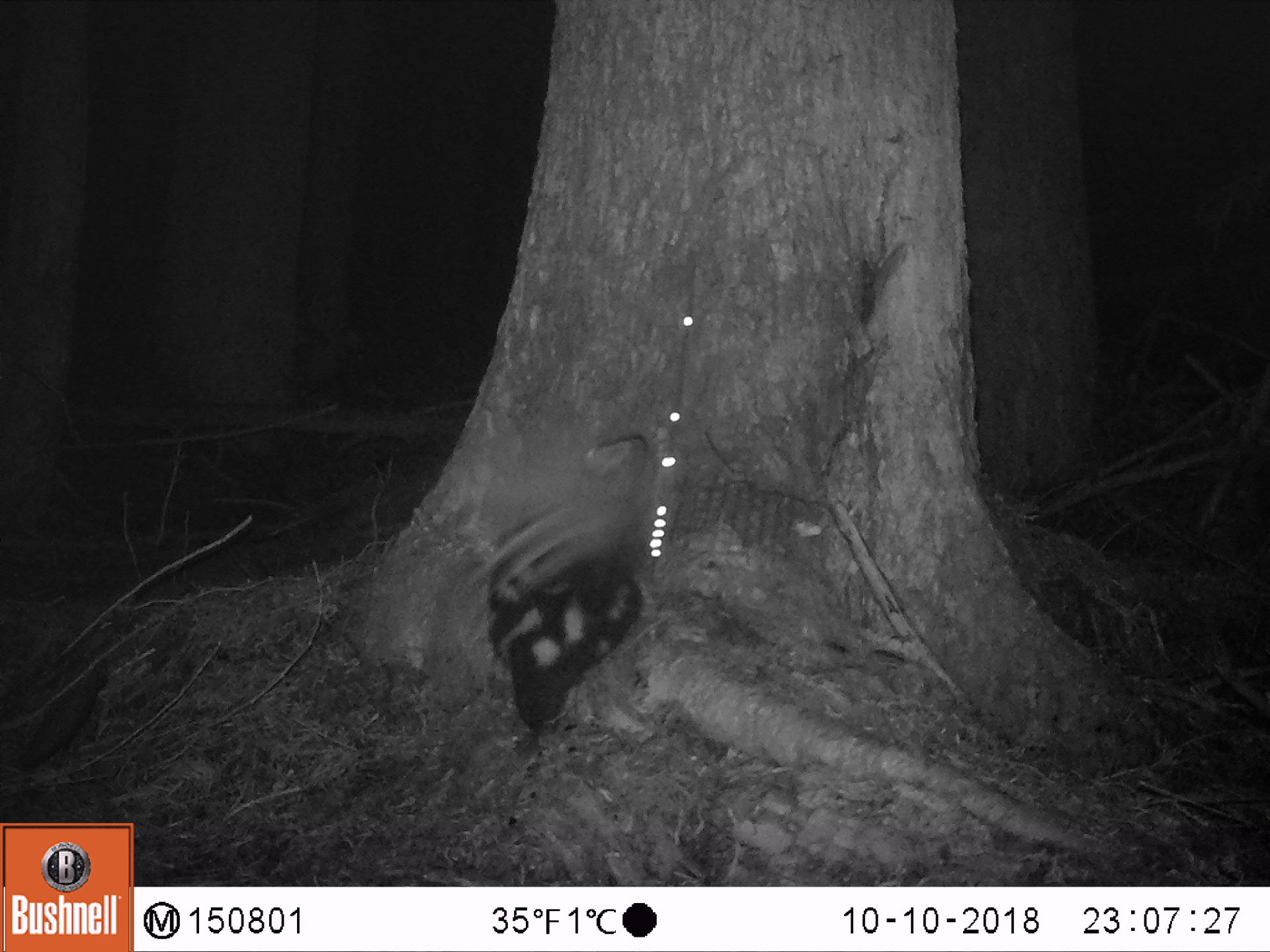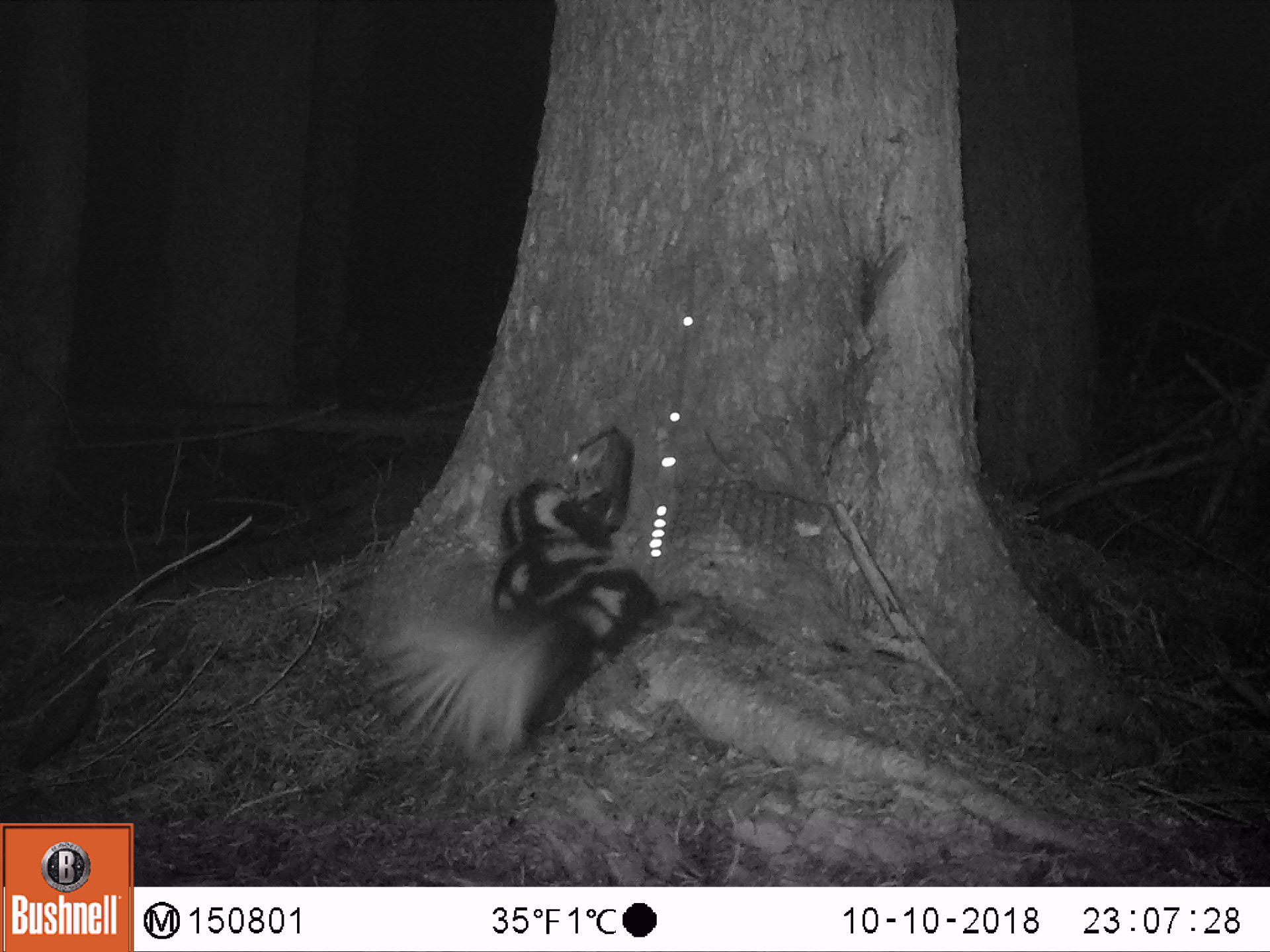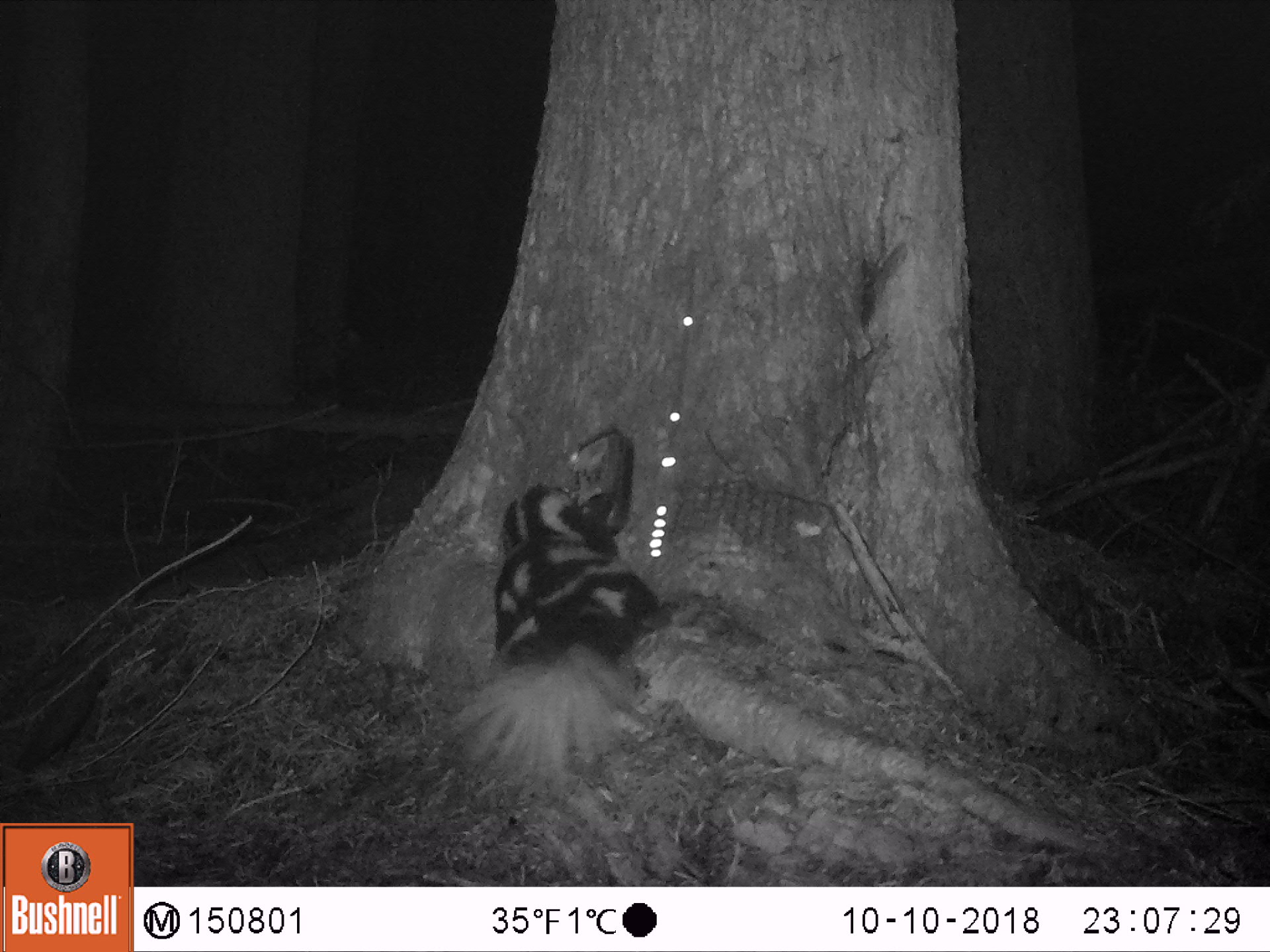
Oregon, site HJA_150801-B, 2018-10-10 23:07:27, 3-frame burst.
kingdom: Animalia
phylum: Chordata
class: Mammalia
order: Carnivora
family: Mephitidae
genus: Spilogale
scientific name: Spilogale gracilis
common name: western spotted skunk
Western spotted skunk (Spilogale gracilis).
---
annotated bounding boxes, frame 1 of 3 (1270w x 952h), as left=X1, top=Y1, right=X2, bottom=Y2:
western spotted skunk: left=441, top=433, right=677, bottom=766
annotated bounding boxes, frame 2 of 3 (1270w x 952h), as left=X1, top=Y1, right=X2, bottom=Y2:
western spotted skunk: left=374, top=452, right=684, bottom=779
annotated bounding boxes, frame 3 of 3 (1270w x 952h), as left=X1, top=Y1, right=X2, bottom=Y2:
western spotted skunk: left=413, top=477, right=663, bottom=798